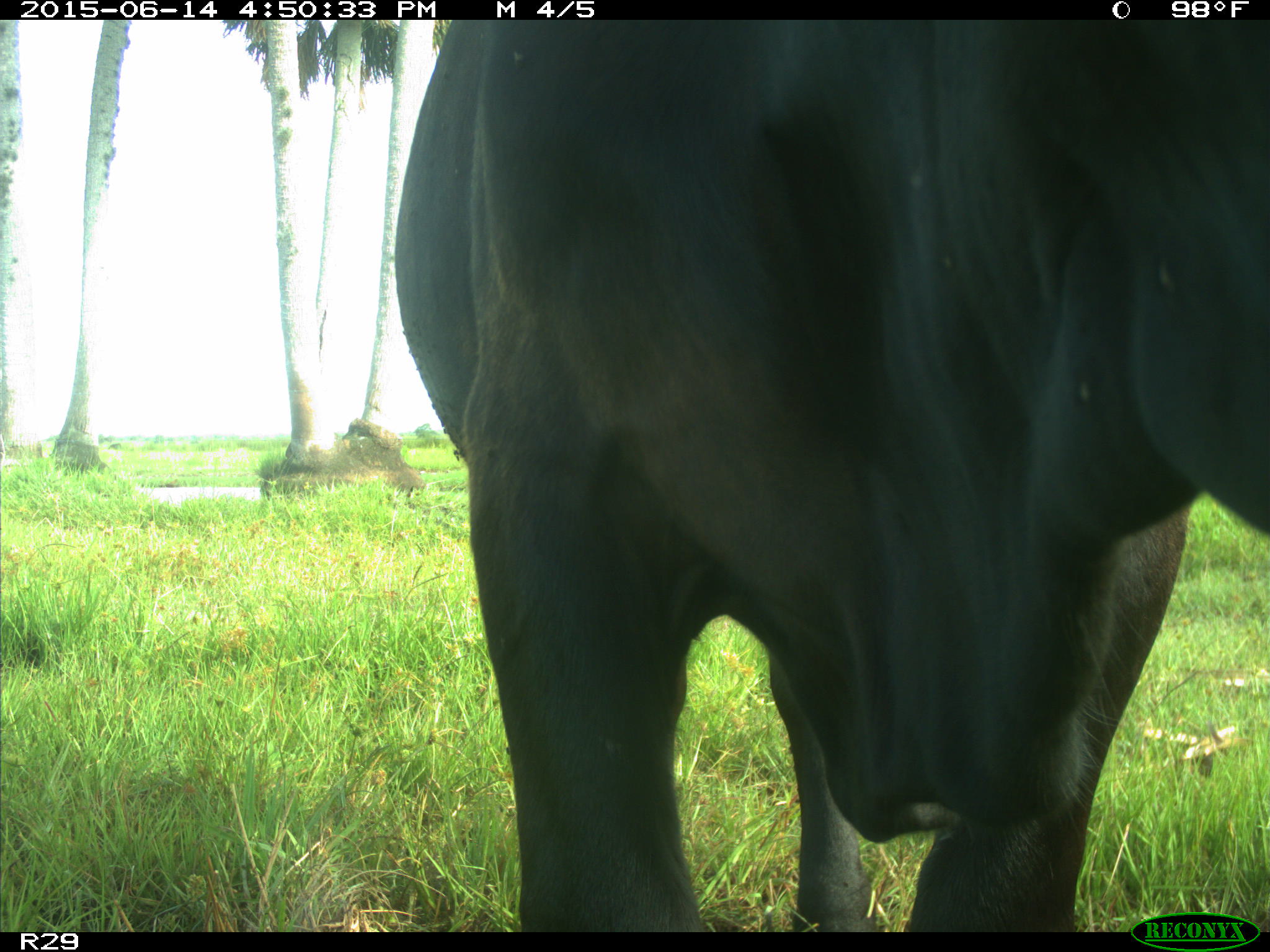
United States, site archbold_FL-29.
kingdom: Animalia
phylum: Chordata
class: Mammalia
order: Artiodactyla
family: Bovidae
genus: Bos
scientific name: Bos taurus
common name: domestic cow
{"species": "Bos taurus (domestic cow)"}